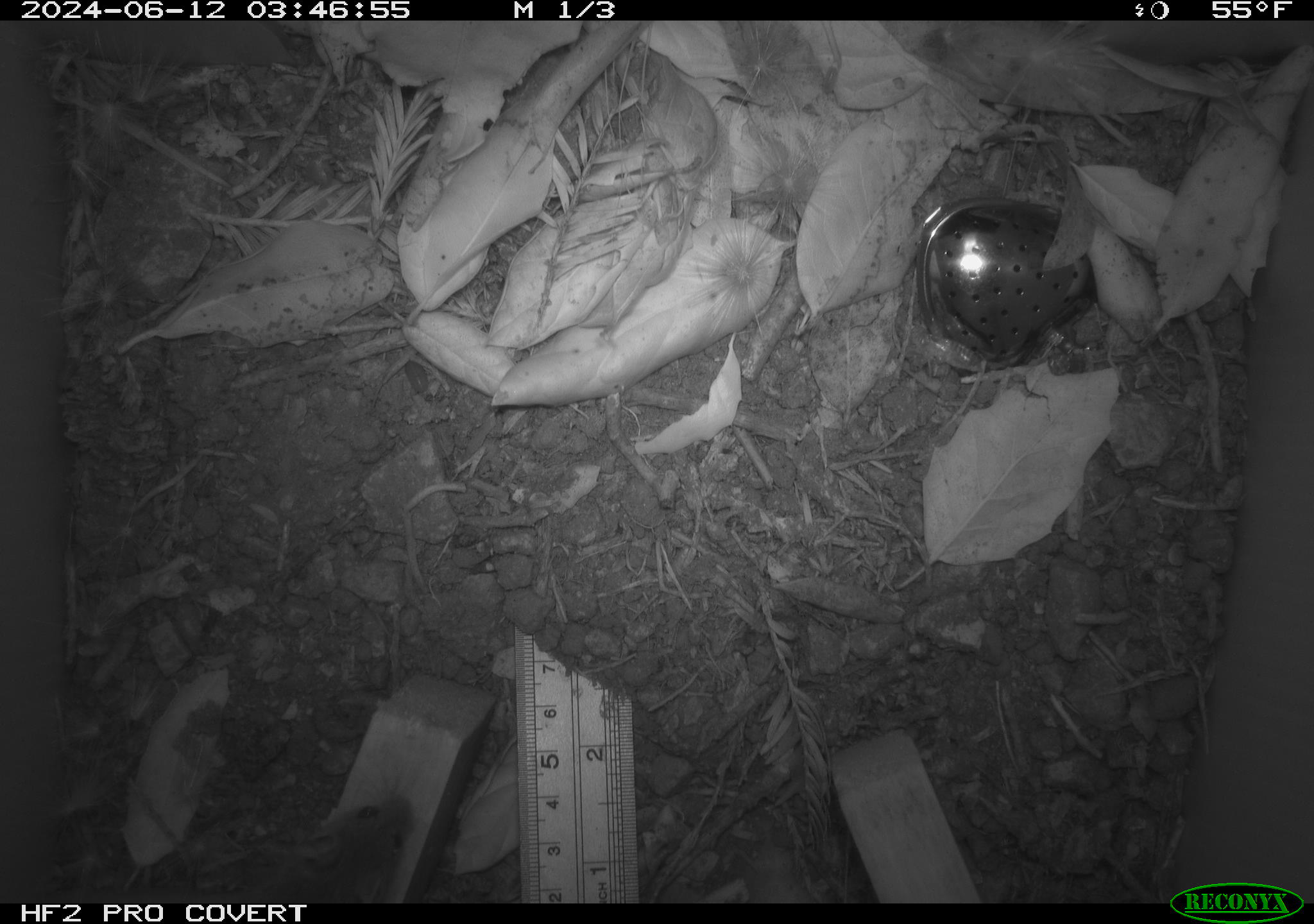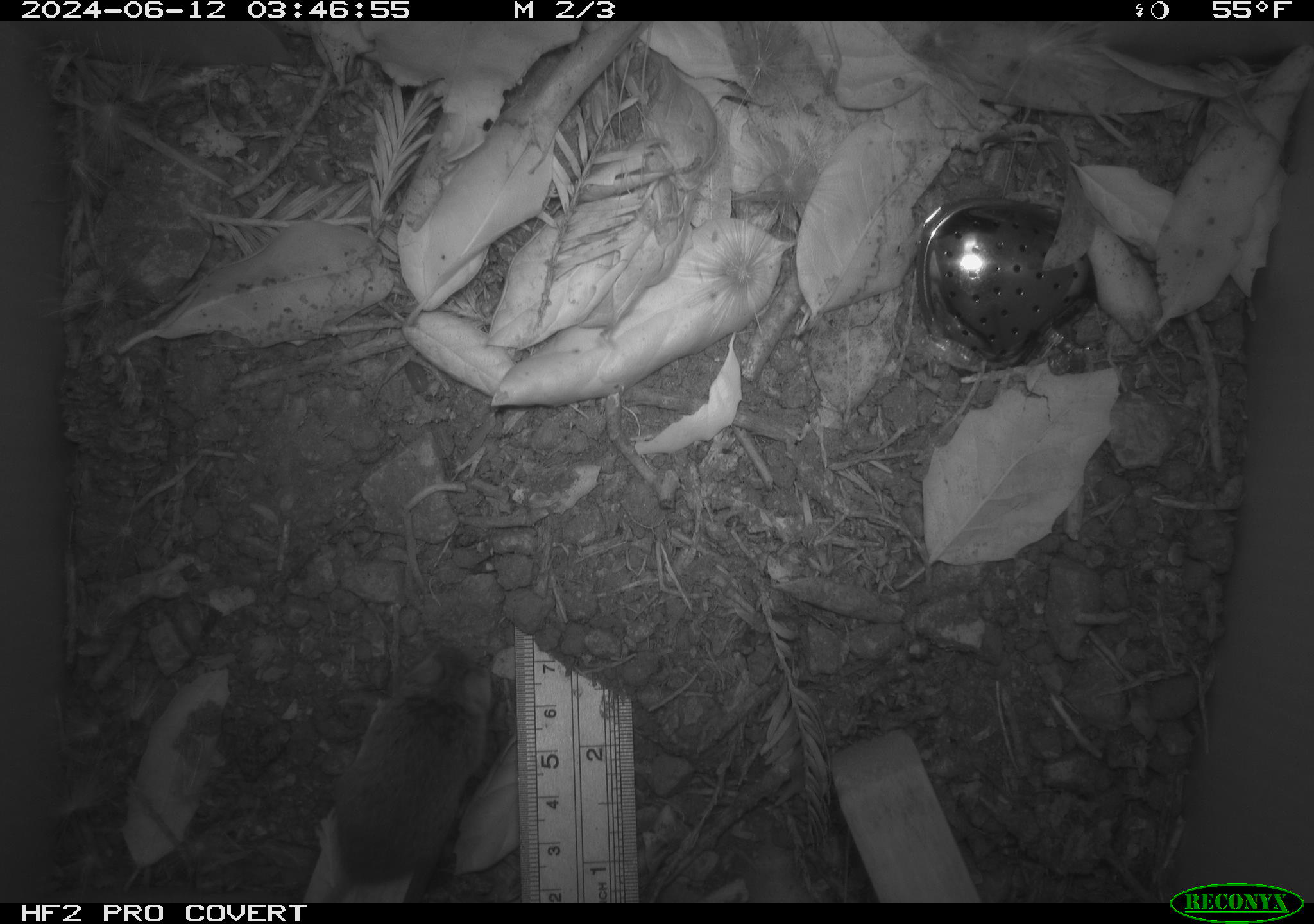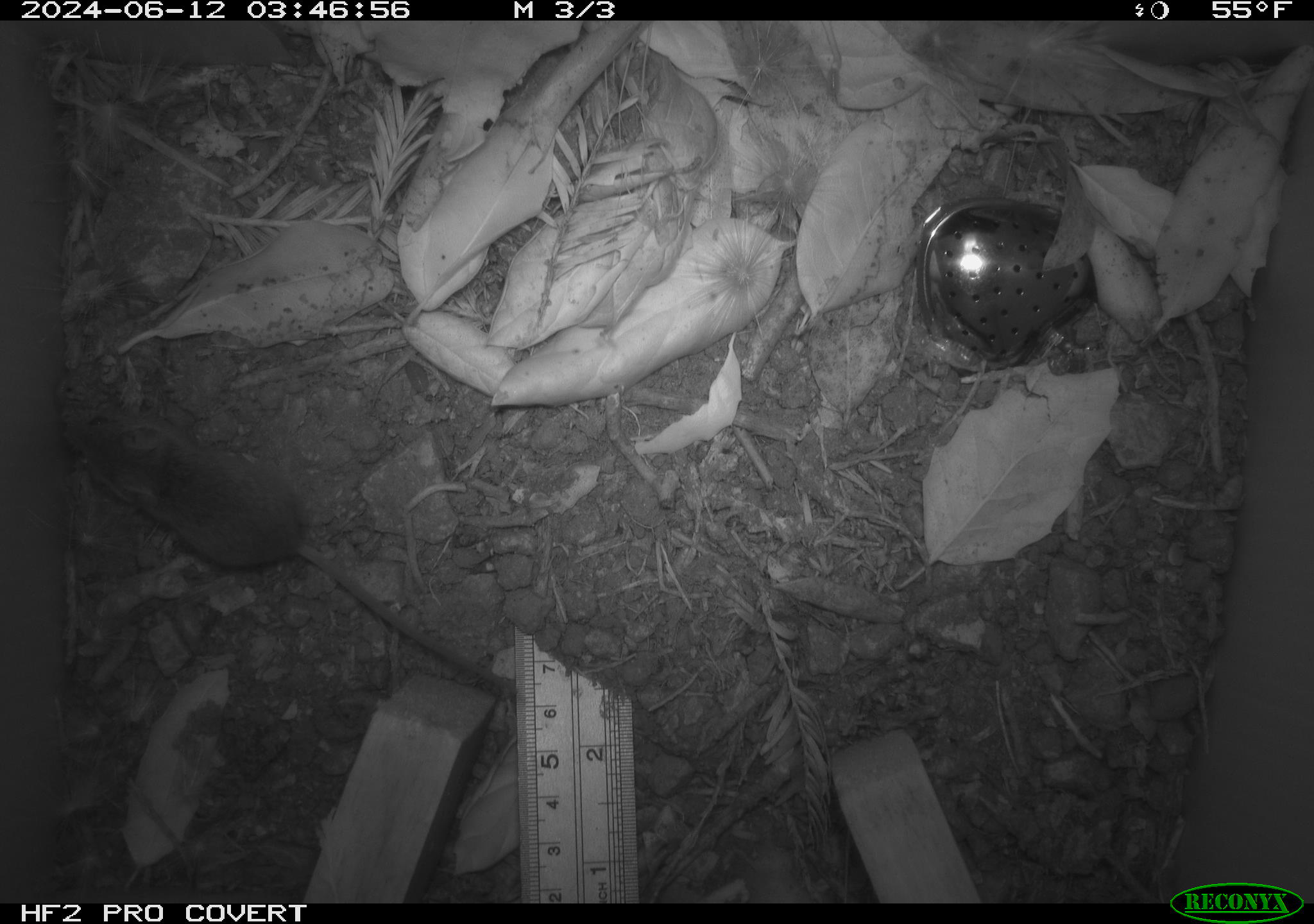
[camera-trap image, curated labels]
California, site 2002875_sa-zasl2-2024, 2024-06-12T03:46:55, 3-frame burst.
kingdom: Animalia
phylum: Chordata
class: Mammalia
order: Rodentia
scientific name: Rodentia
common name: rodent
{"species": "rodent (Rodentia)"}